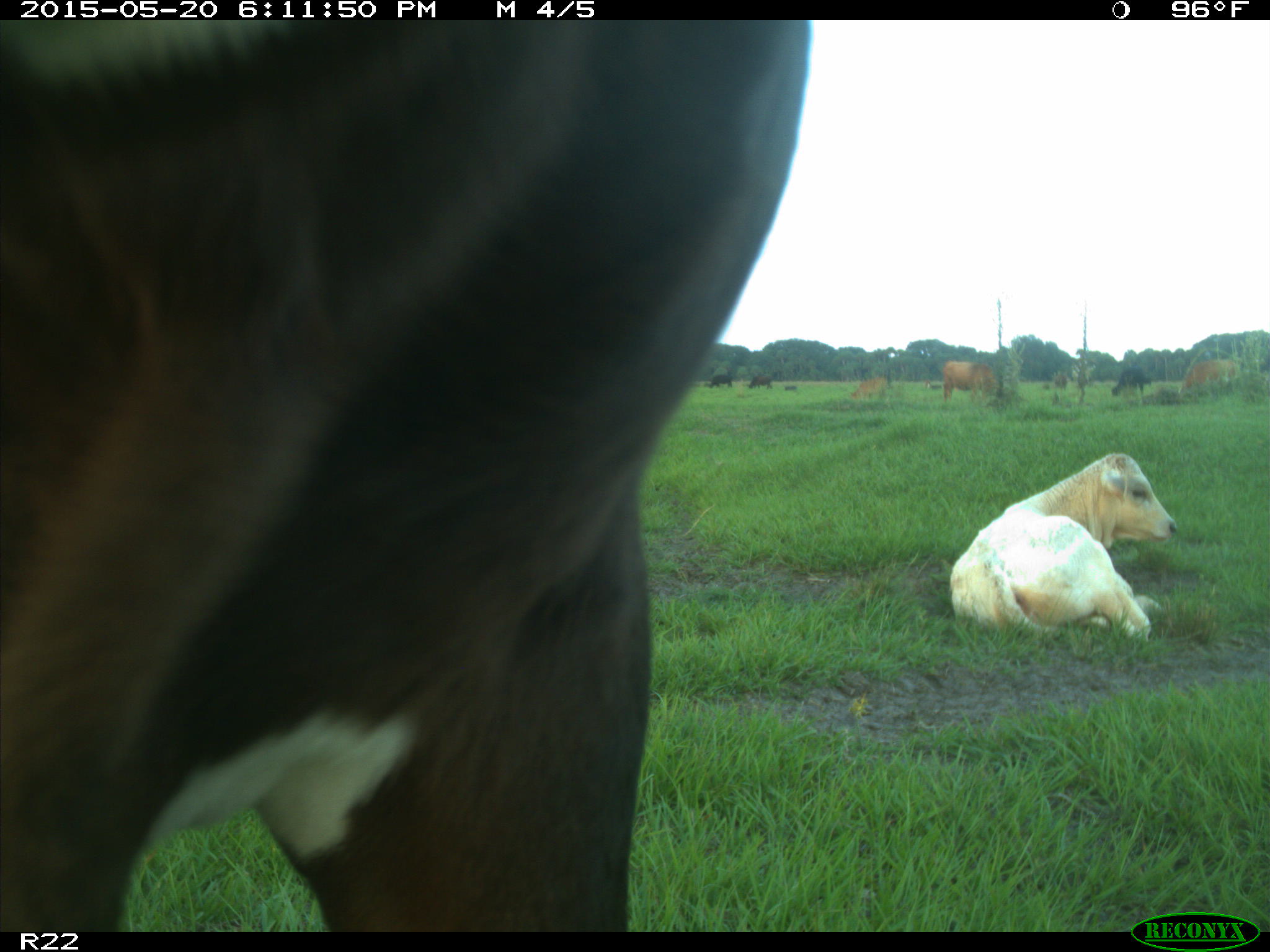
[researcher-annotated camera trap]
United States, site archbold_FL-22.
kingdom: Animalia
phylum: Chordata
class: Mammalia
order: Artiodactyla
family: Bovidae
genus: Bos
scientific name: Bos taurus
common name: domestic cow